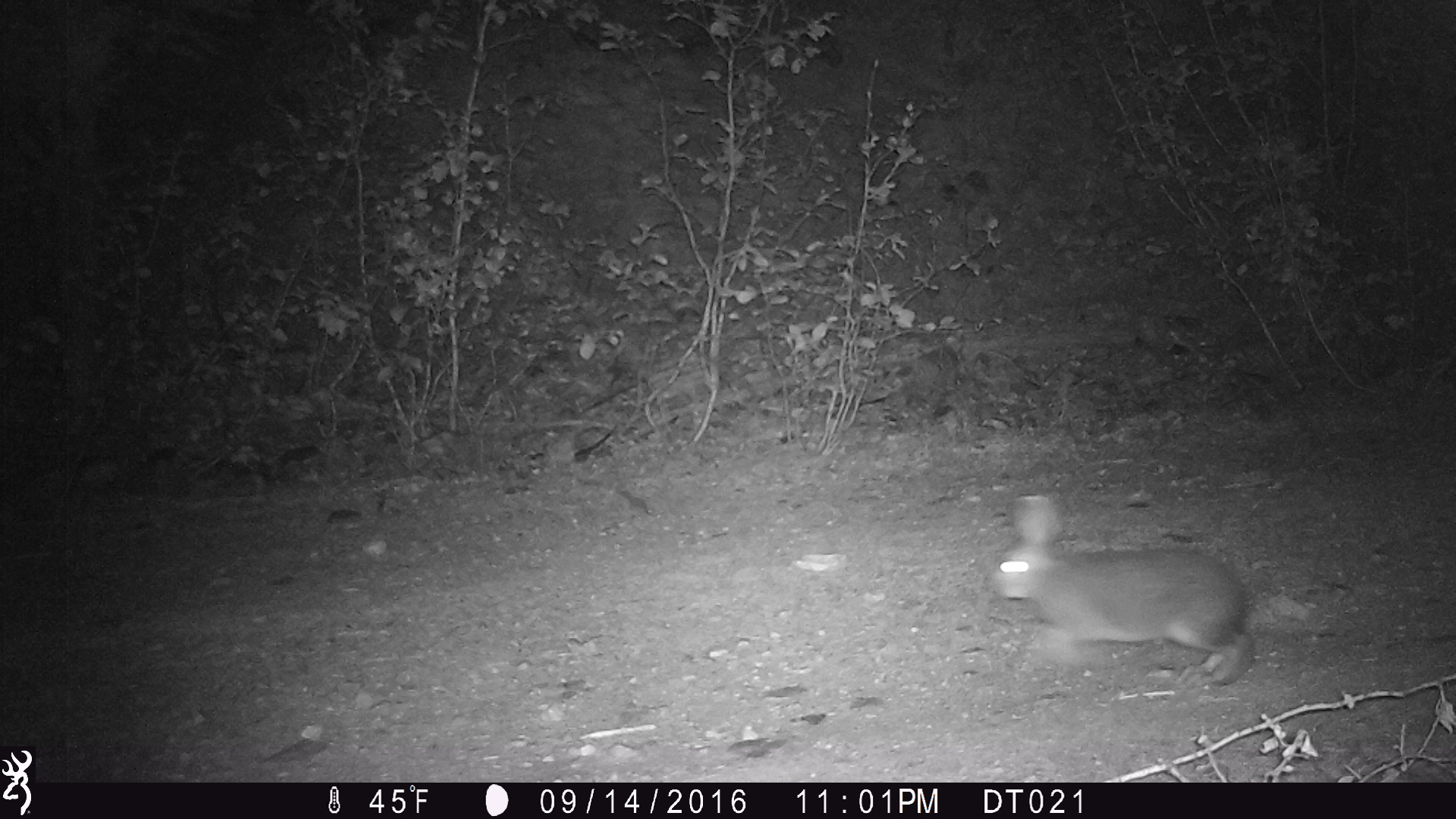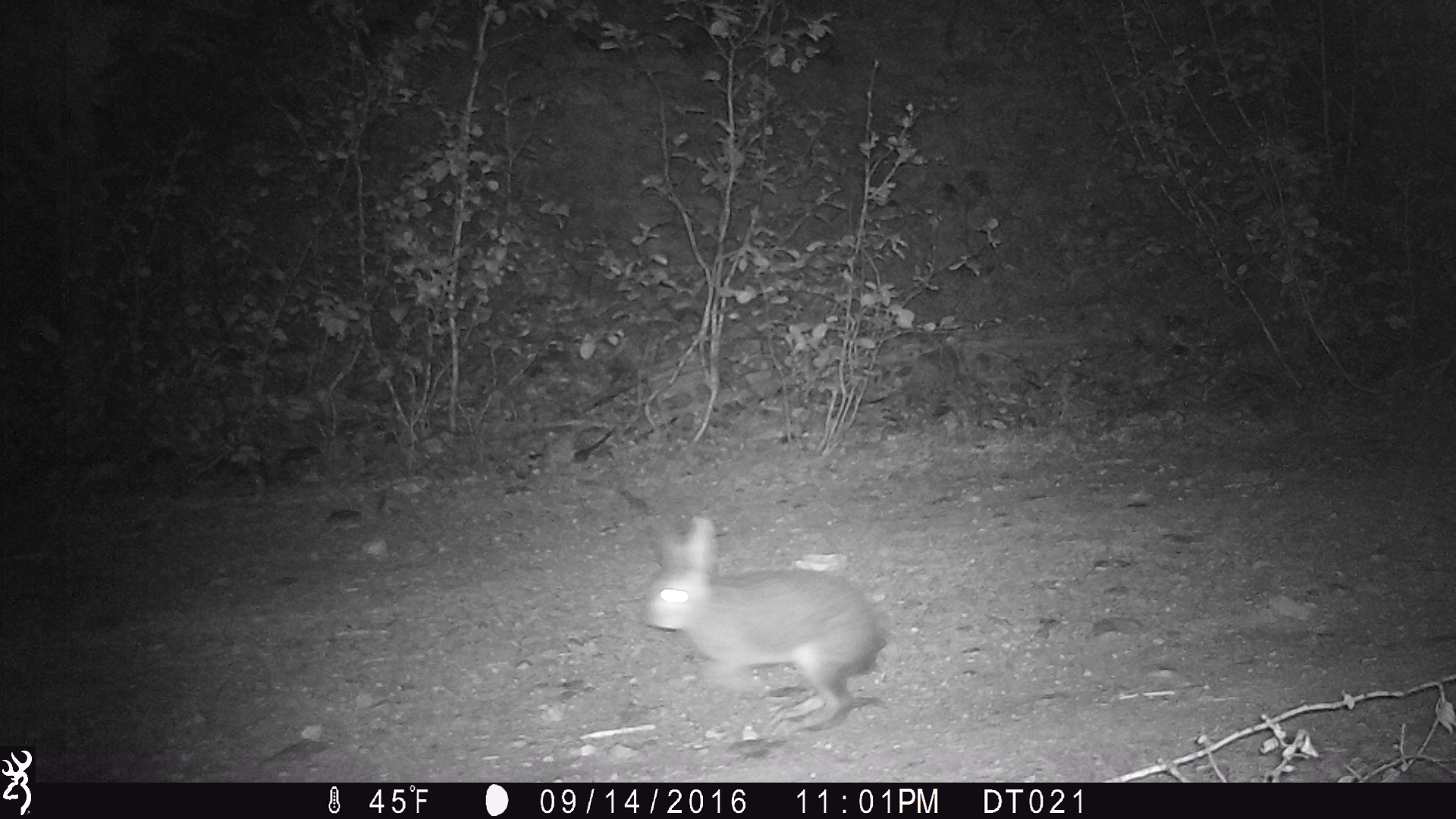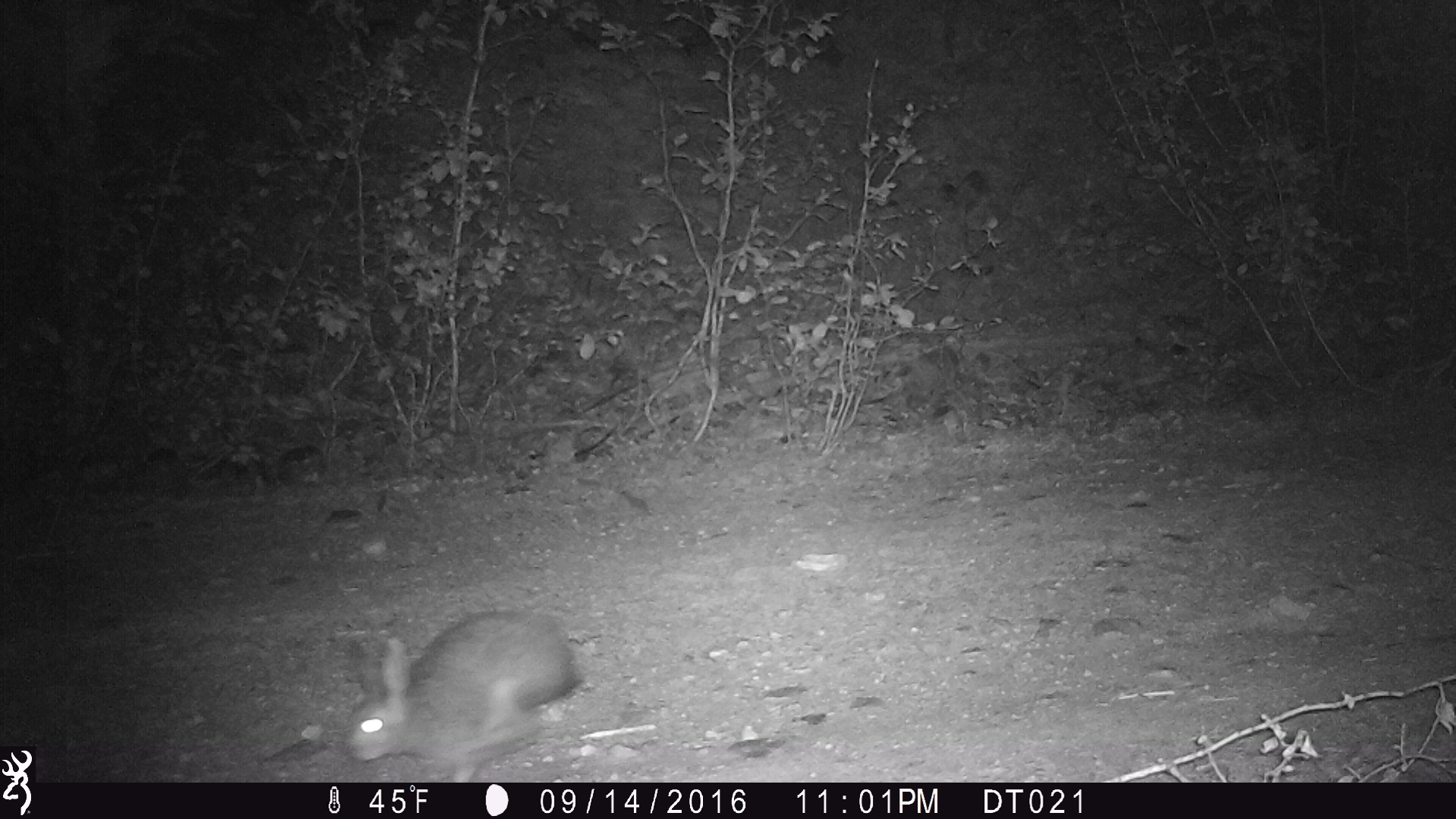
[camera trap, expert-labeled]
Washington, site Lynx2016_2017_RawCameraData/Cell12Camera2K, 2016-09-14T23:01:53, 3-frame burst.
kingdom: Animalia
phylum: Chordata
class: Mammalia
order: Lagomorpha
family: Leporidae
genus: Lepus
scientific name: Lepus americanus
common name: snowshoe hare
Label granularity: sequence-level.